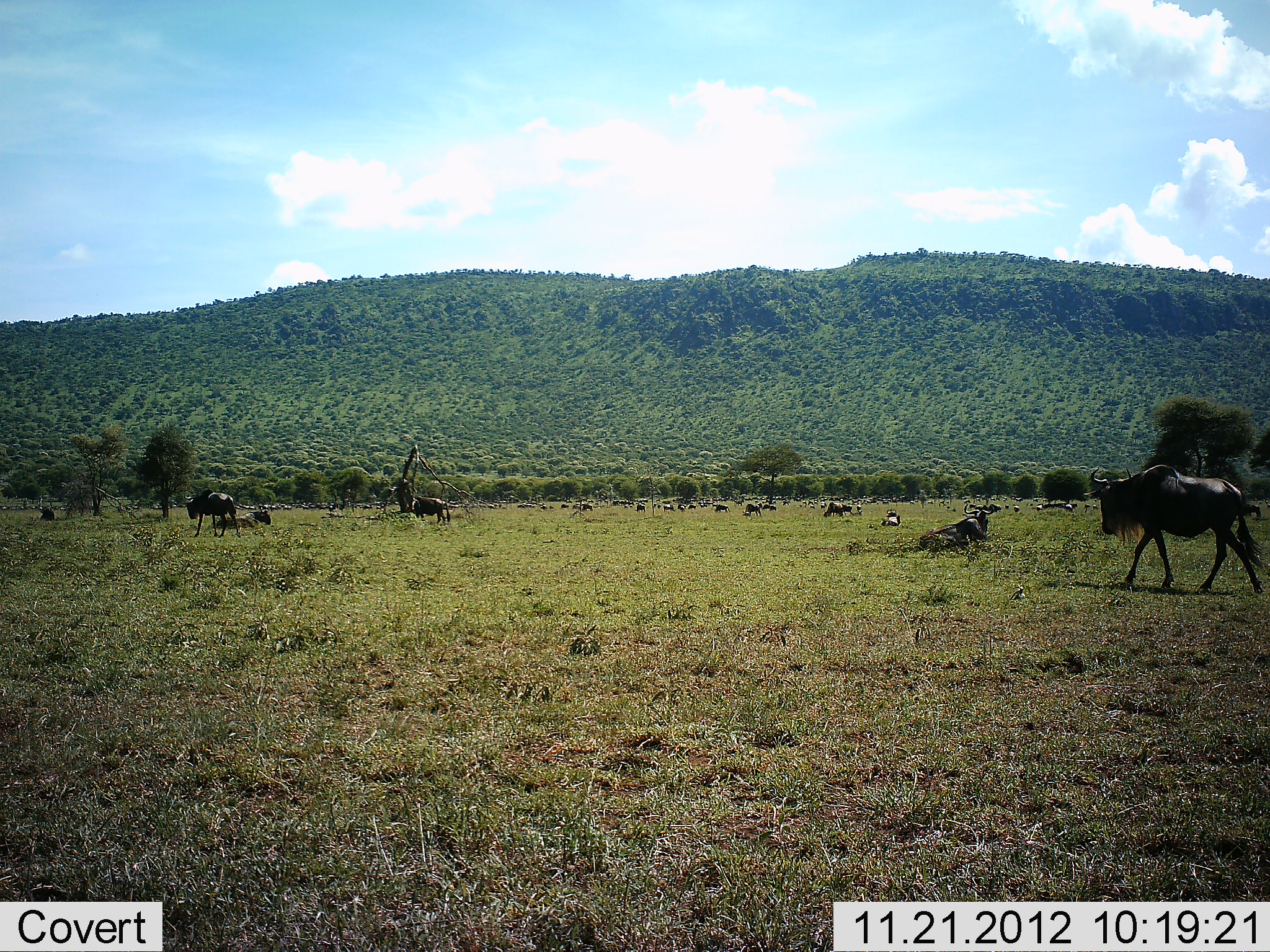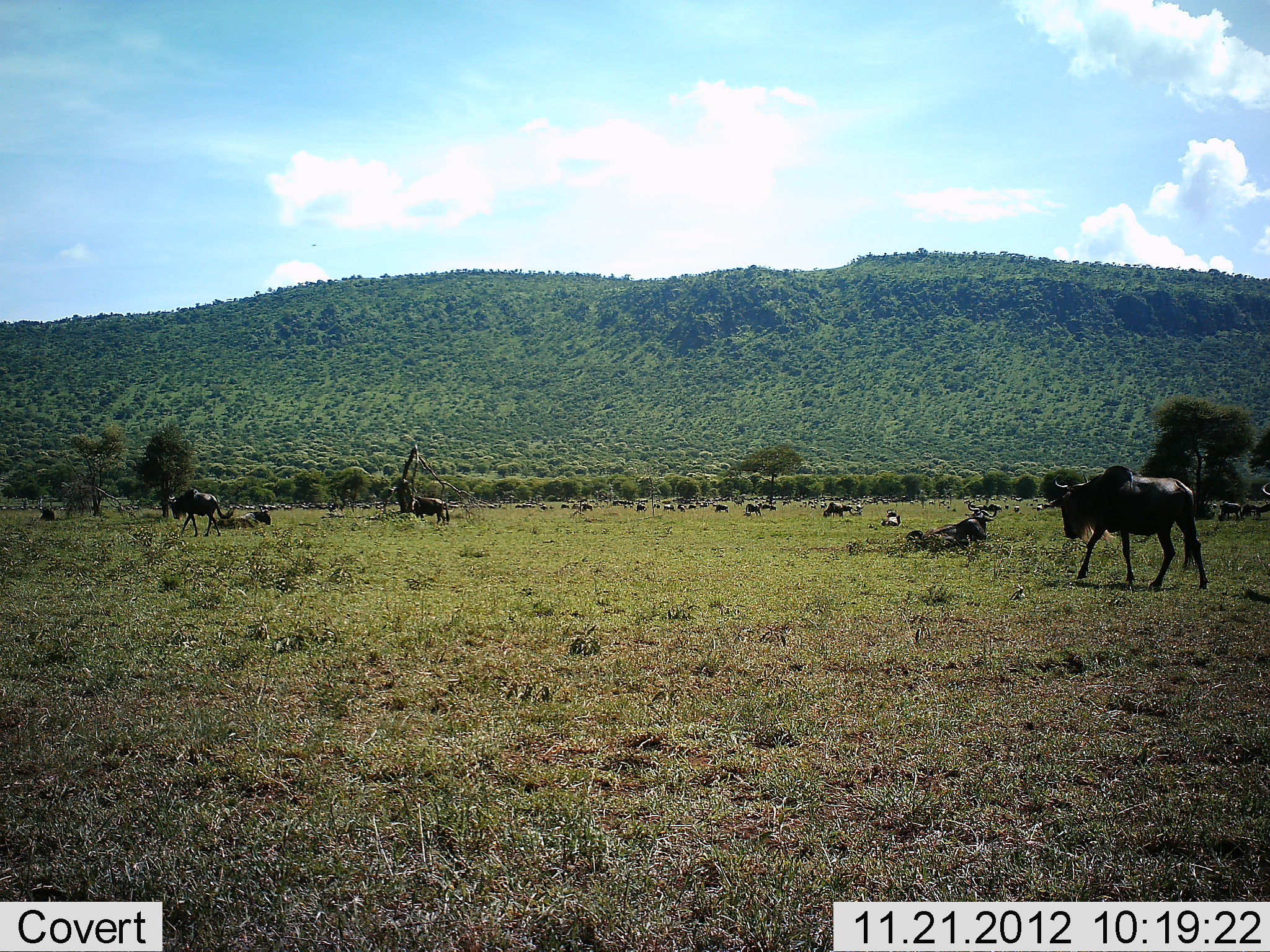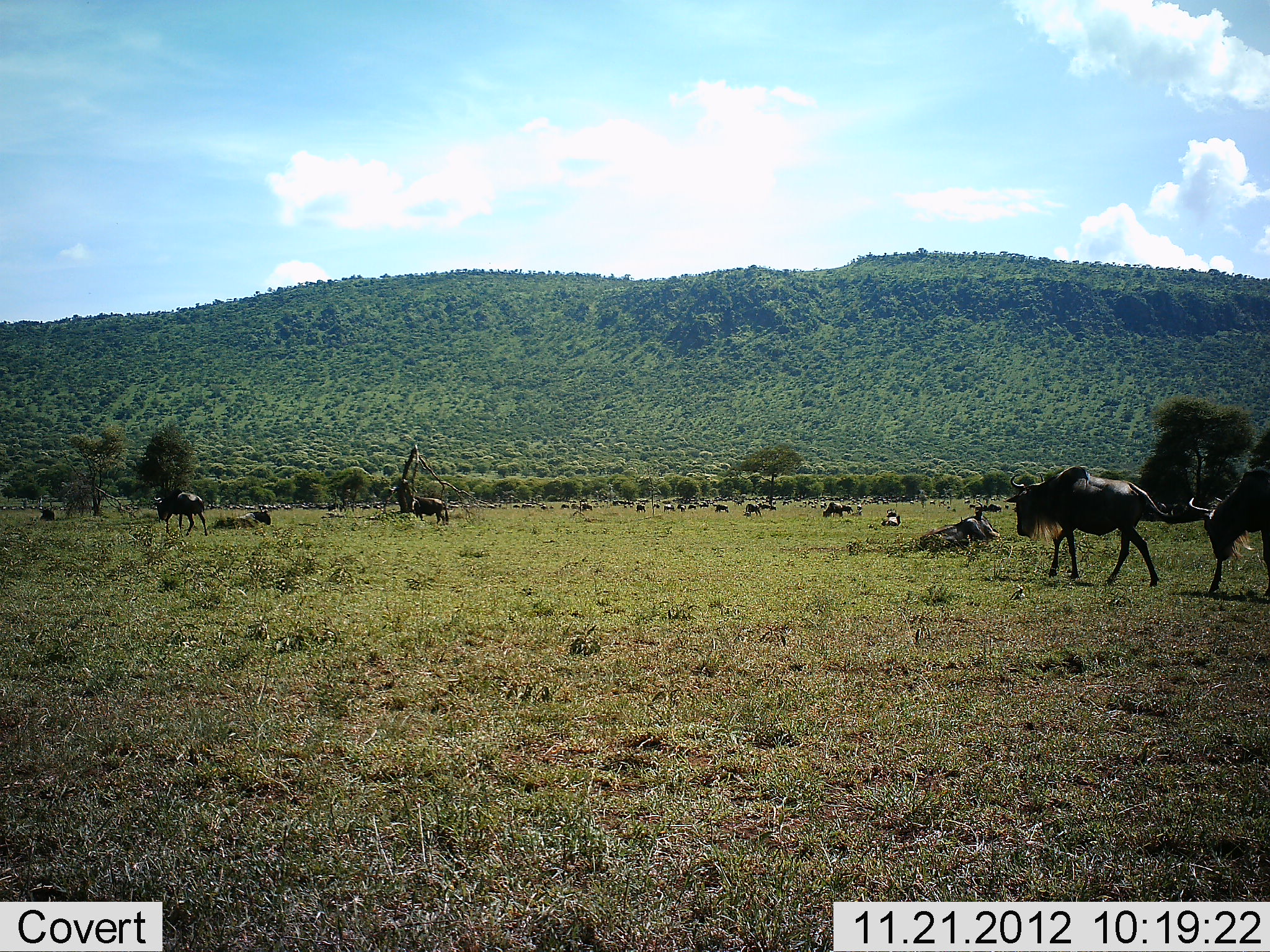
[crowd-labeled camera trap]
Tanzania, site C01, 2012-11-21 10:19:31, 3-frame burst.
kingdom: Animalia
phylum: Chordata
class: Mammalia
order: Artiodactyla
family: Bovidae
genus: Connochaetes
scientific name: Connochaetes taurinus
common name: blue wildebeest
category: wildebeest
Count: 11-50.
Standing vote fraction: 45%.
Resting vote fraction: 76%.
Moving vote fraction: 84%.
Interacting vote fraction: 0%.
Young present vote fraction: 3%.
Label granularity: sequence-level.